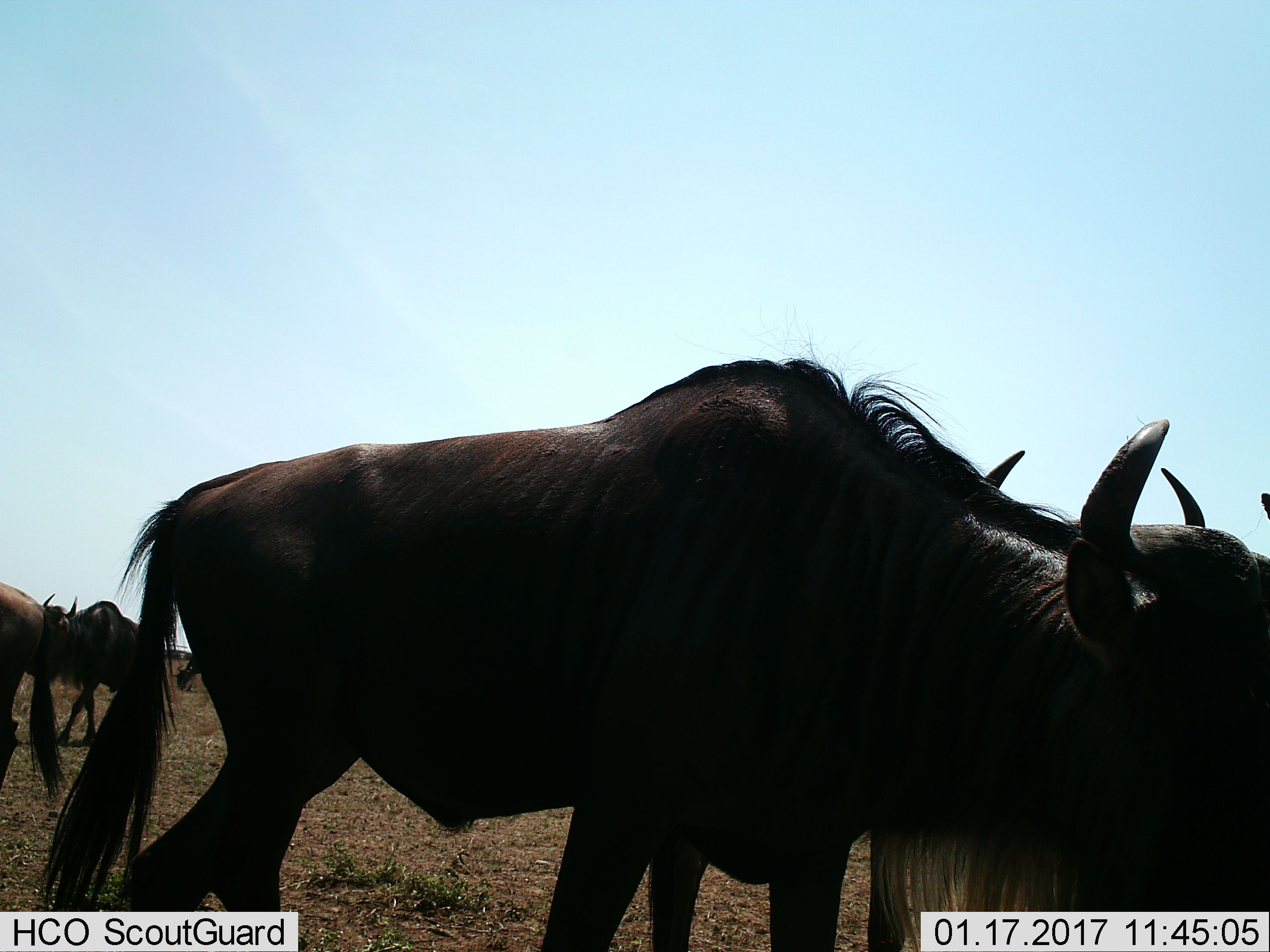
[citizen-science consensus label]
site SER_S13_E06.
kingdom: Animalia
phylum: Chordata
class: Mammalia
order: Artiodactyla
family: Bovidae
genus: Connochaetes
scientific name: Connochaetes taurinus taurinus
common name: blue wildebeest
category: wildebeestblue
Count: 5.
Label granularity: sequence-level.